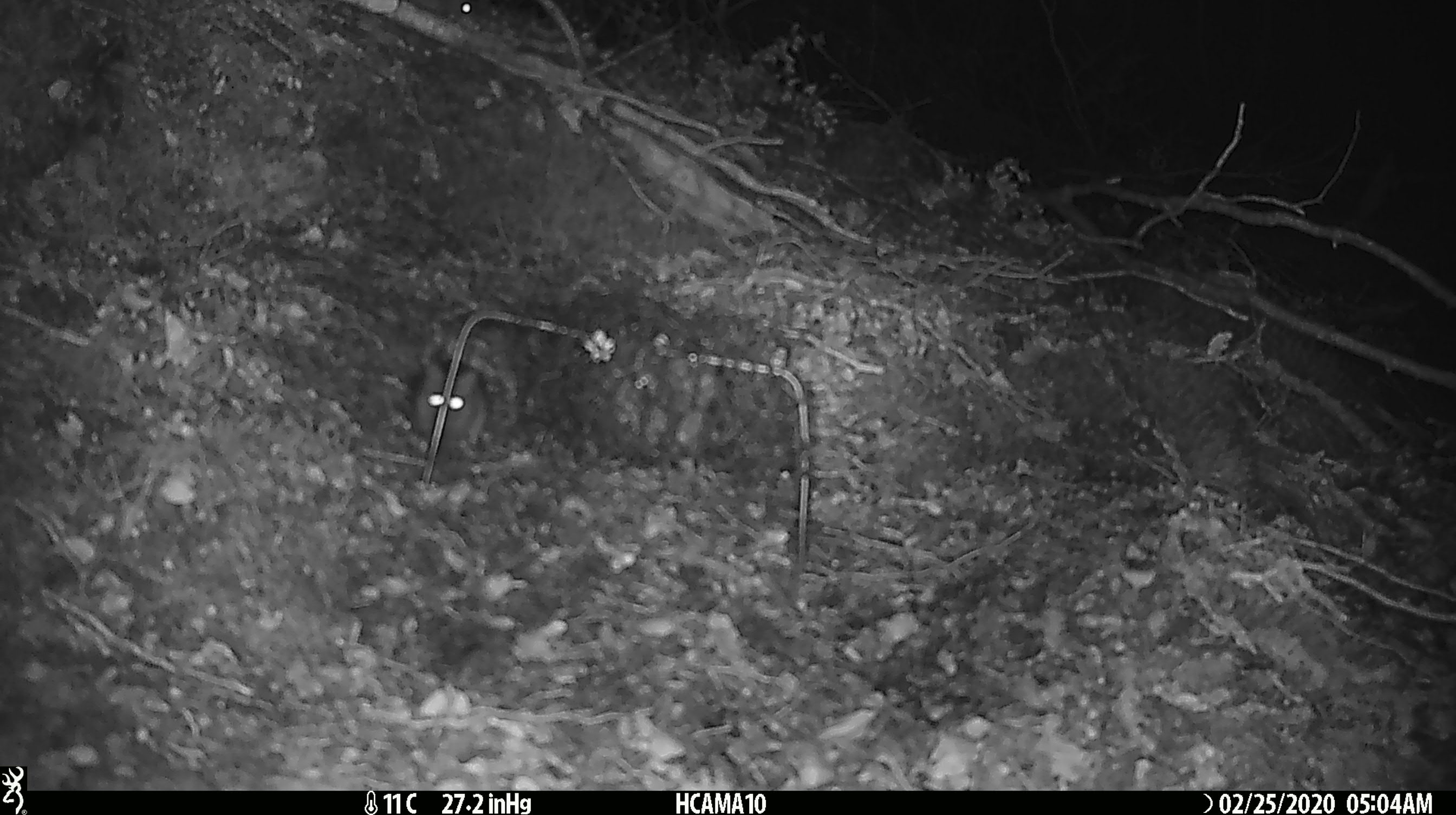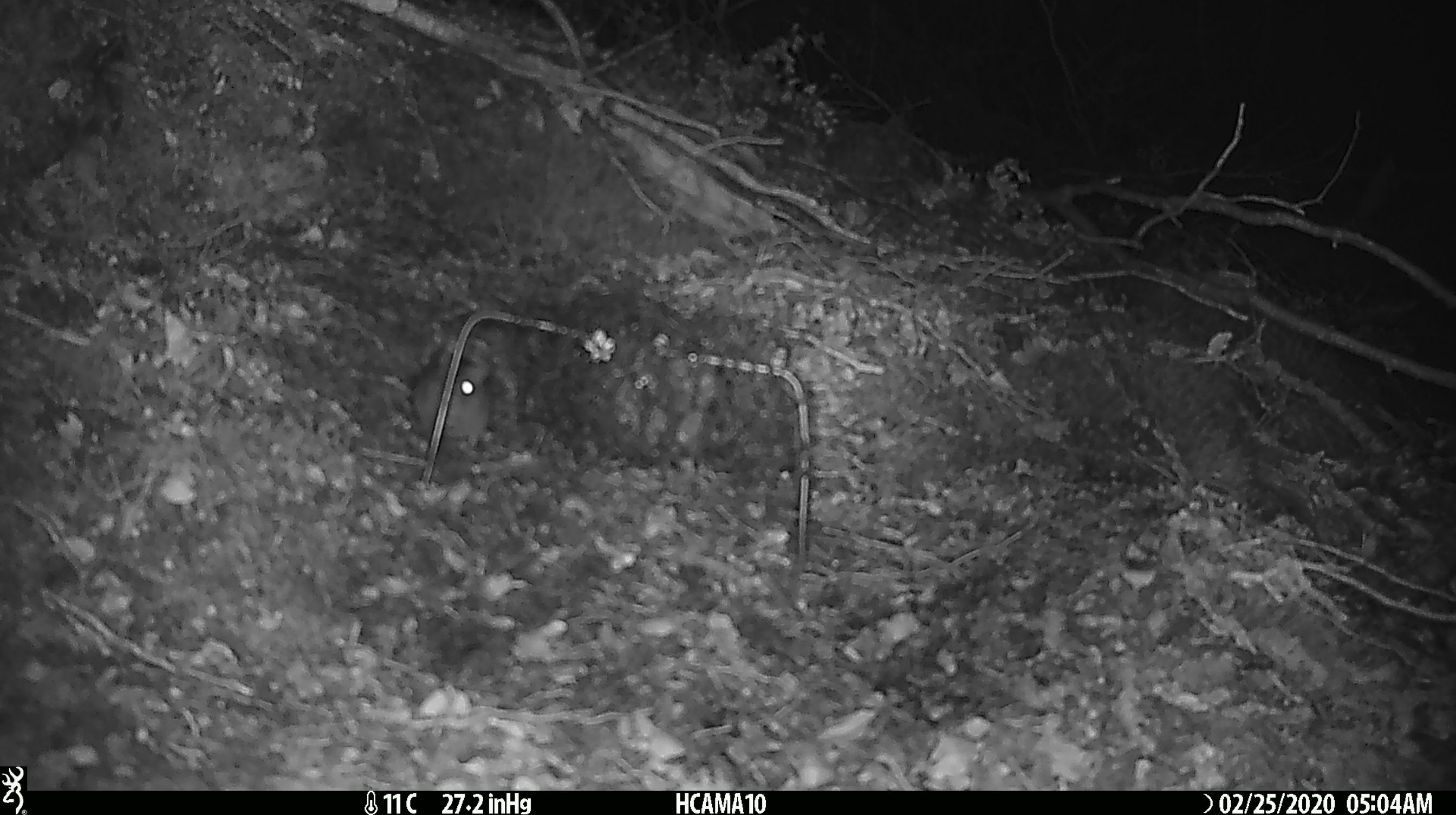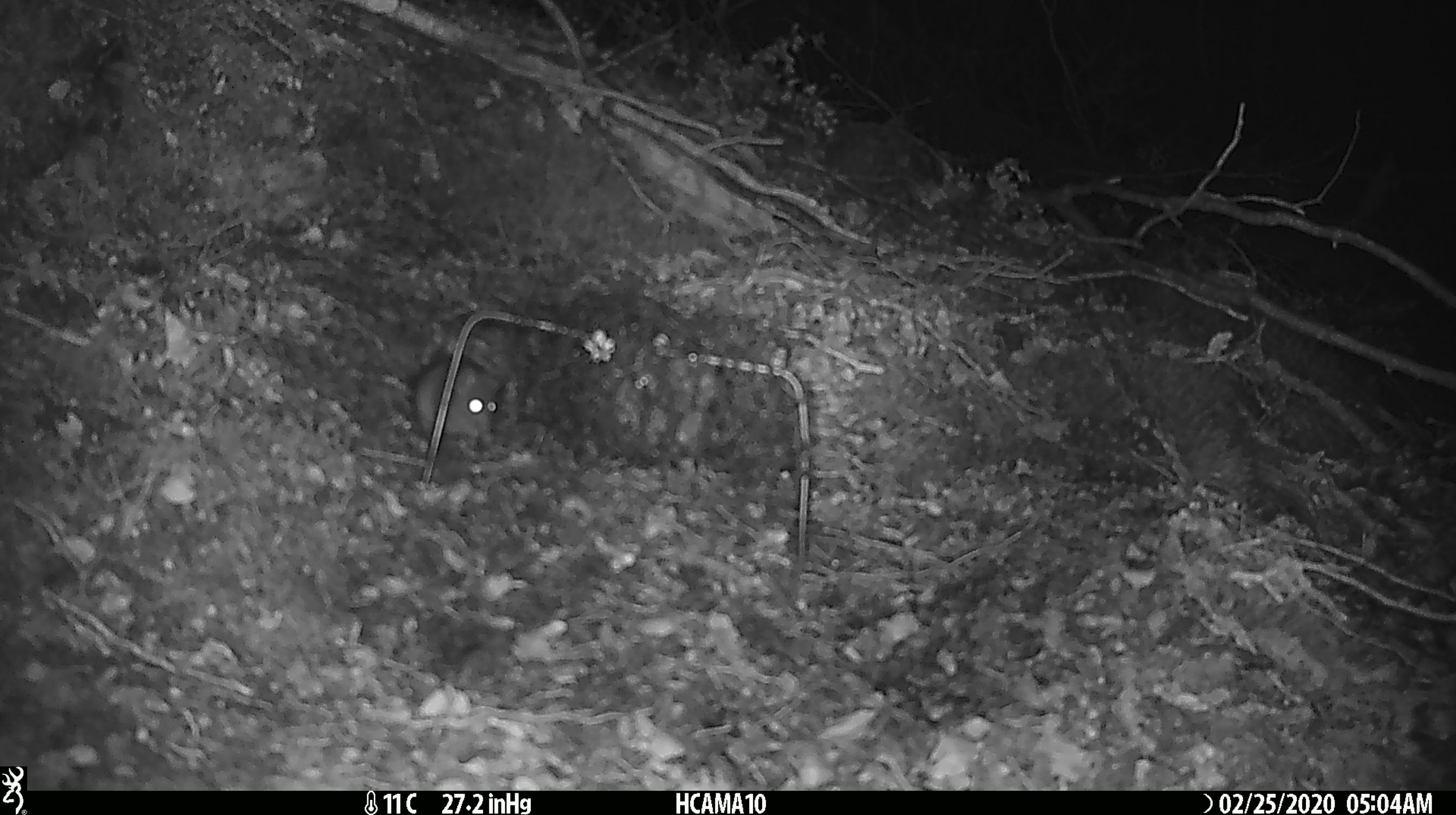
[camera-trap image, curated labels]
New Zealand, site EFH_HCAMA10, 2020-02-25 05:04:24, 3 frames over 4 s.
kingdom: Animalia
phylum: Chordata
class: Mammalia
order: Rodentia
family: Muridae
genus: Mus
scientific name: Mus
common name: mouse